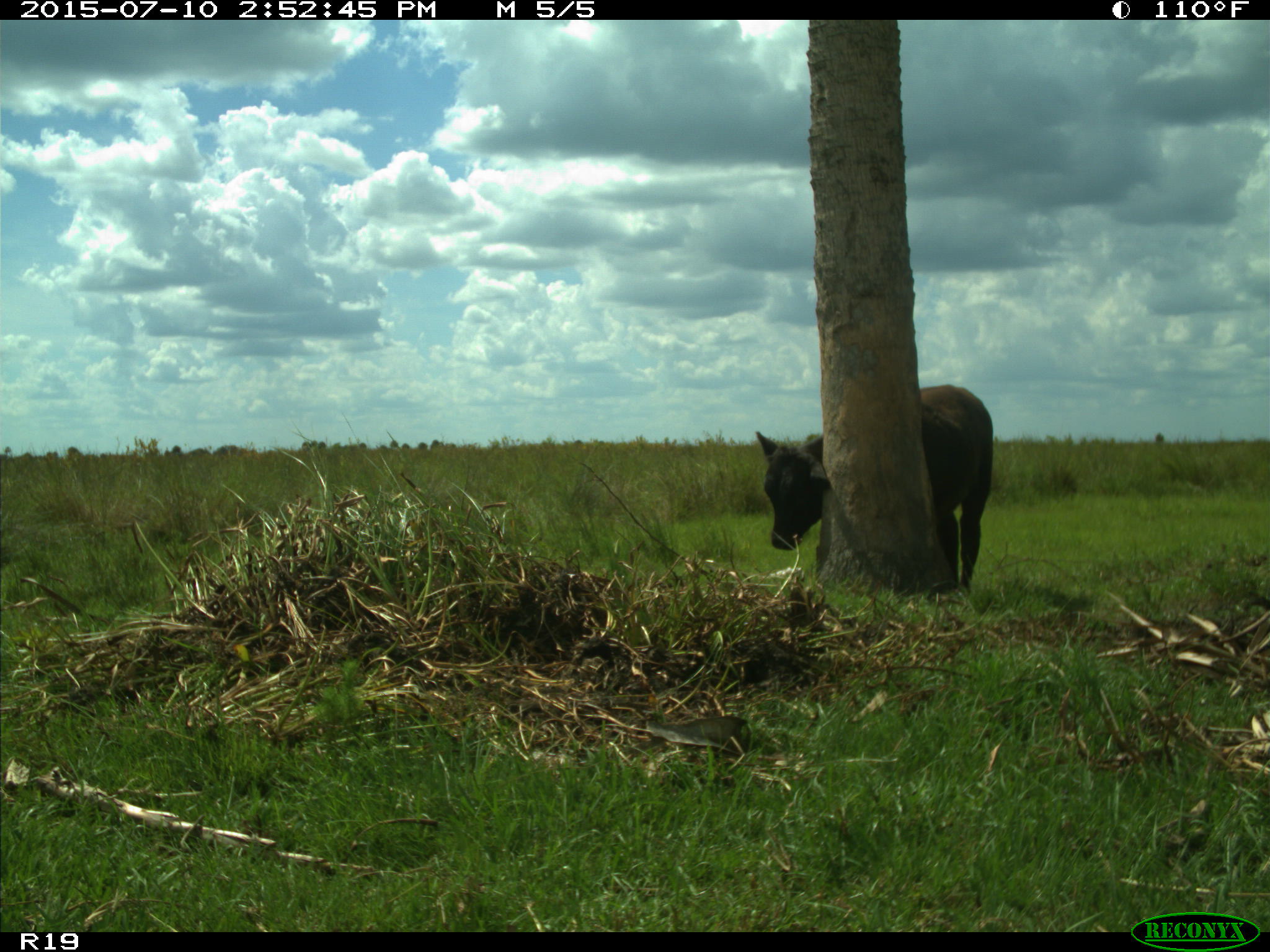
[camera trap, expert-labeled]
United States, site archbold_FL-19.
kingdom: Animalia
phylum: Chordata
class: Mammalia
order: Artiodactyla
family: Bovidae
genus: Bos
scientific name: Bos taurus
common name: domestic cow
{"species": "Bos taurus (domestic cow)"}